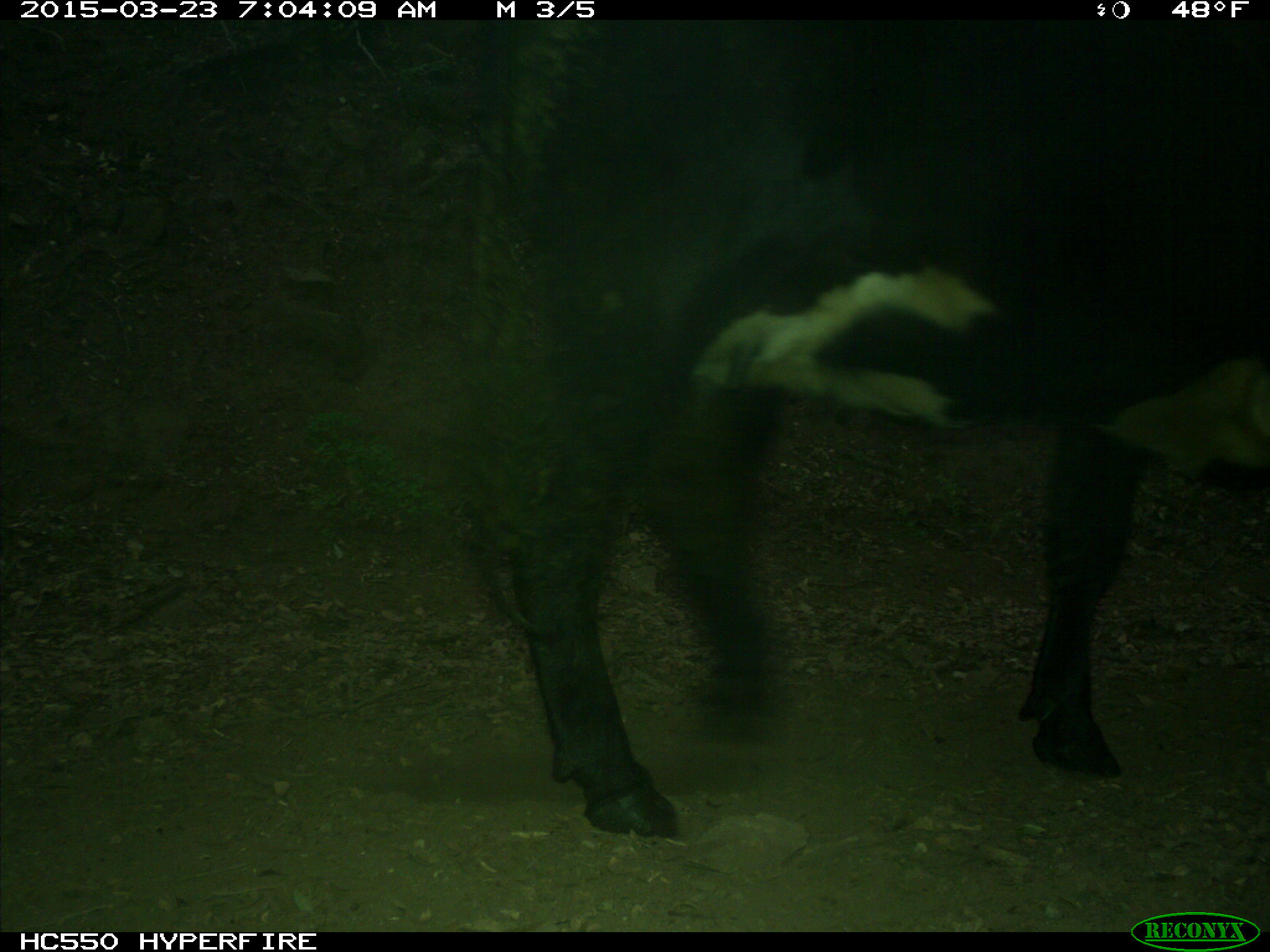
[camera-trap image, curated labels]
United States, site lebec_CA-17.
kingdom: Animalia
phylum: Chordata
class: Mammalia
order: Artiodactyla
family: Bovidae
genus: Bos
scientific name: Bos taurus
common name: domestic cow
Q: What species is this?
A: Bos taurus (domestic cow).